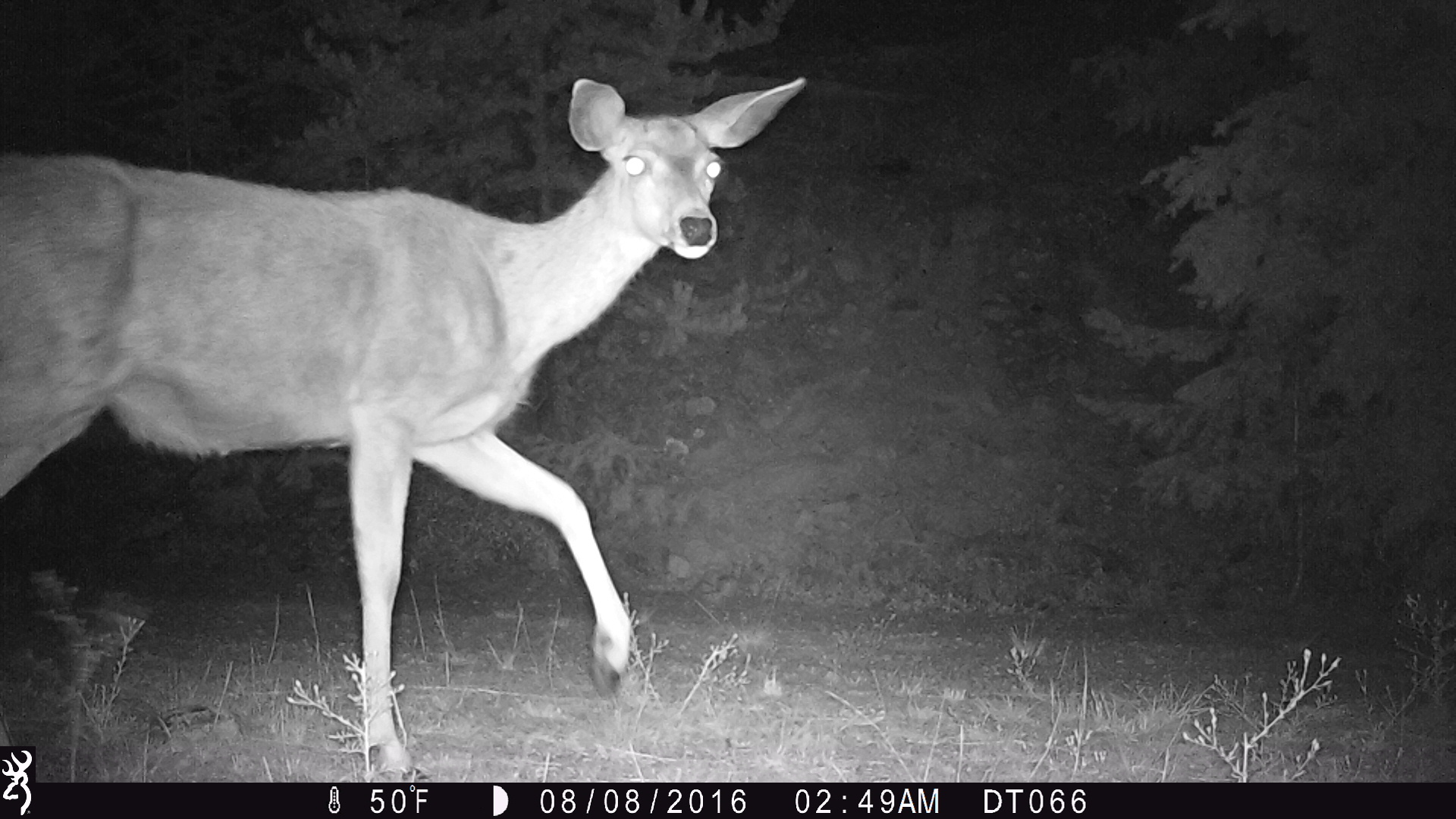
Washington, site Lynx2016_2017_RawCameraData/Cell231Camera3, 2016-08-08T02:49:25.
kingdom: Animalia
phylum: Chordata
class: Mammalia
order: Artiodactyla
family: Cervidae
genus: Odocoileus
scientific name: Odocoileus hemionus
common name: mule deer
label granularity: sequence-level